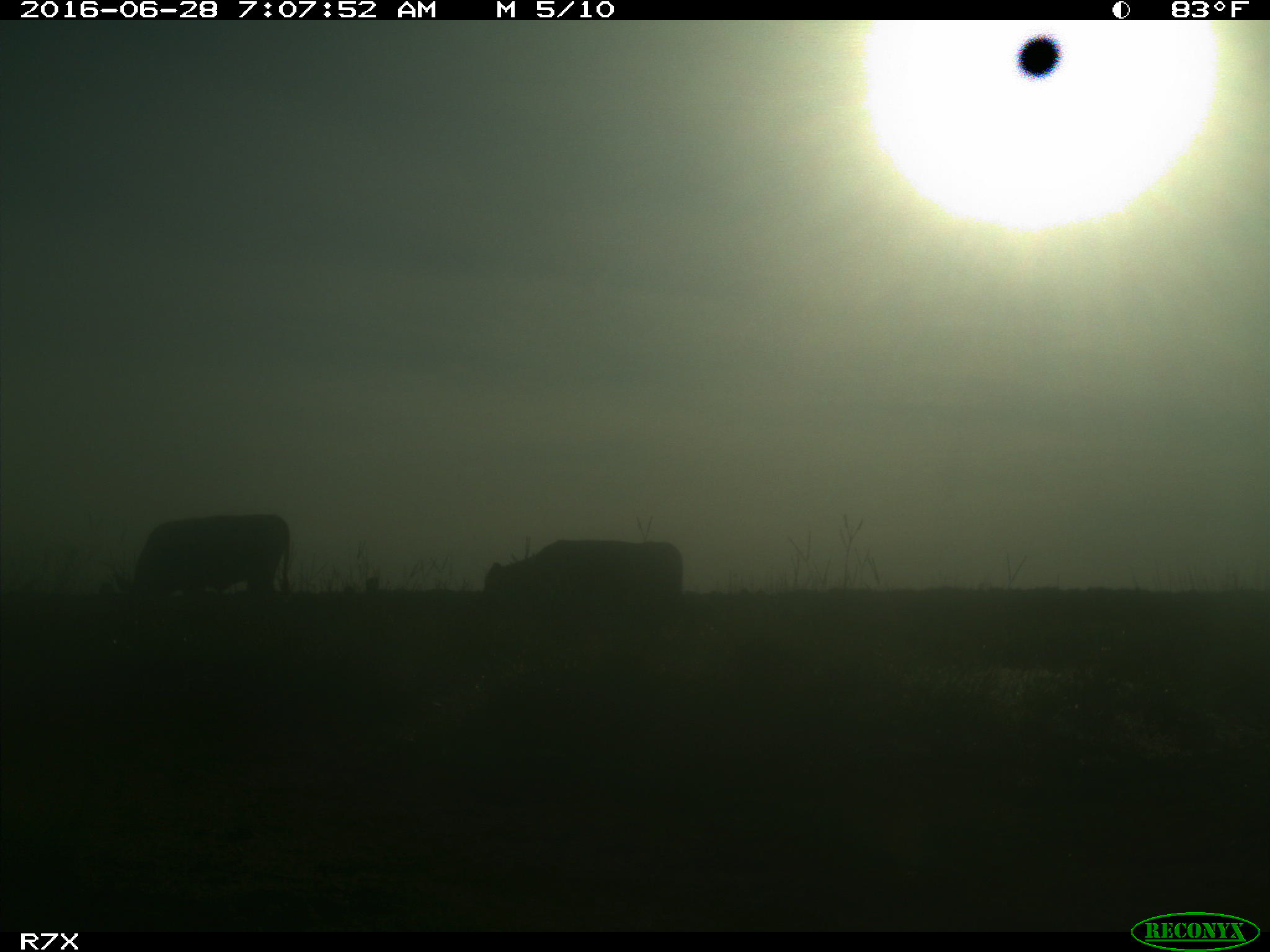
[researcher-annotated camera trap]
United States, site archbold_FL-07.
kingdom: Animalia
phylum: Chordata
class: Mammalia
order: Artiodactyla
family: Bovidae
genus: Bos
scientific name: Bos taurus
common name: domestic cow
Bos taurus (domestic cow).